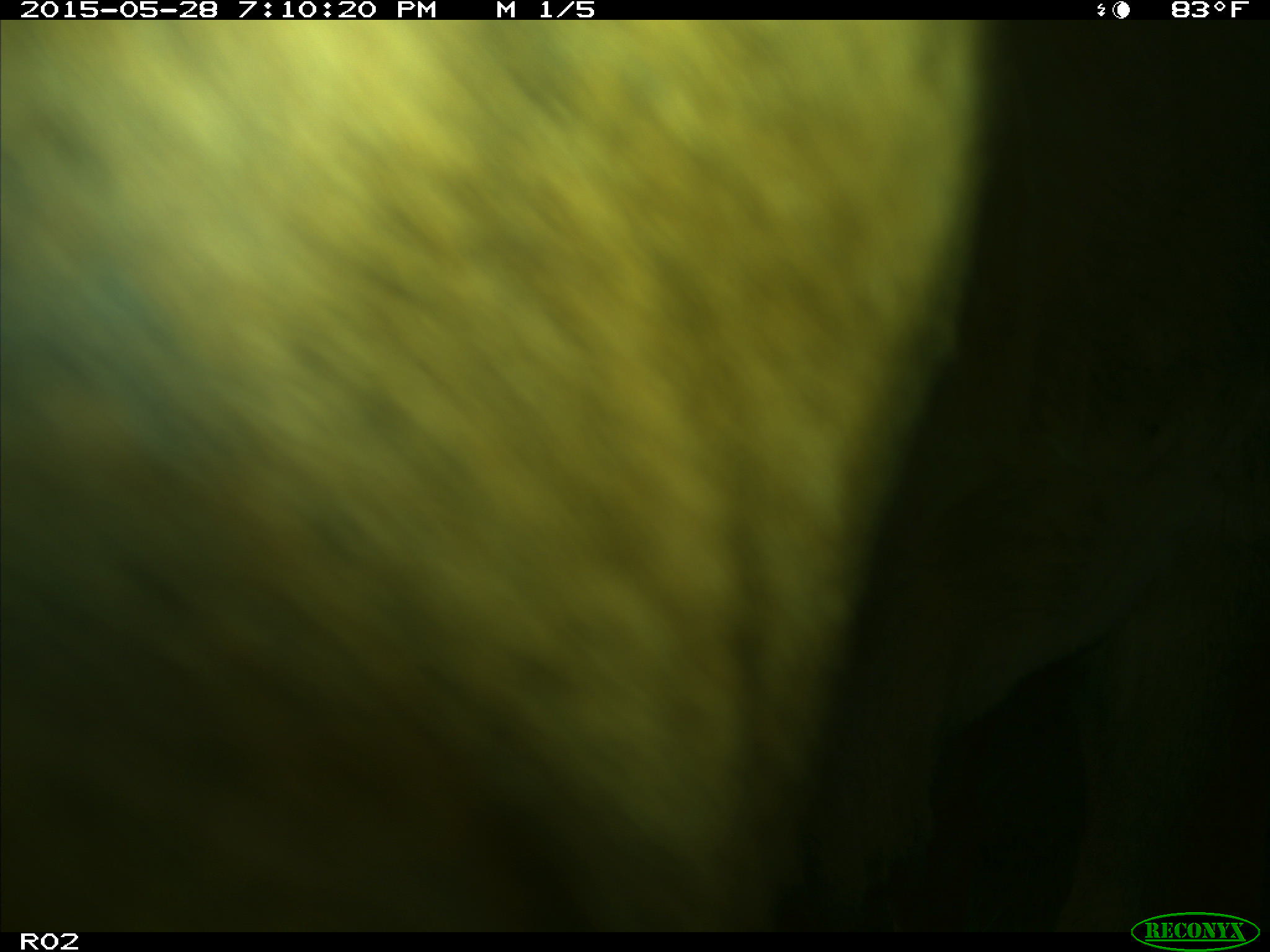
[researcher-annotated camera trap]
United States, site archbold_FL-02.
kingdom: Animalia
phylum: Chordata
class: Mammalia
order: Artiodactyla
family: Bovidae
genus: Bos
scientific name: Bos taurus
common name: domestic cow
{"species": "Bos taurus (domestic cow)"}